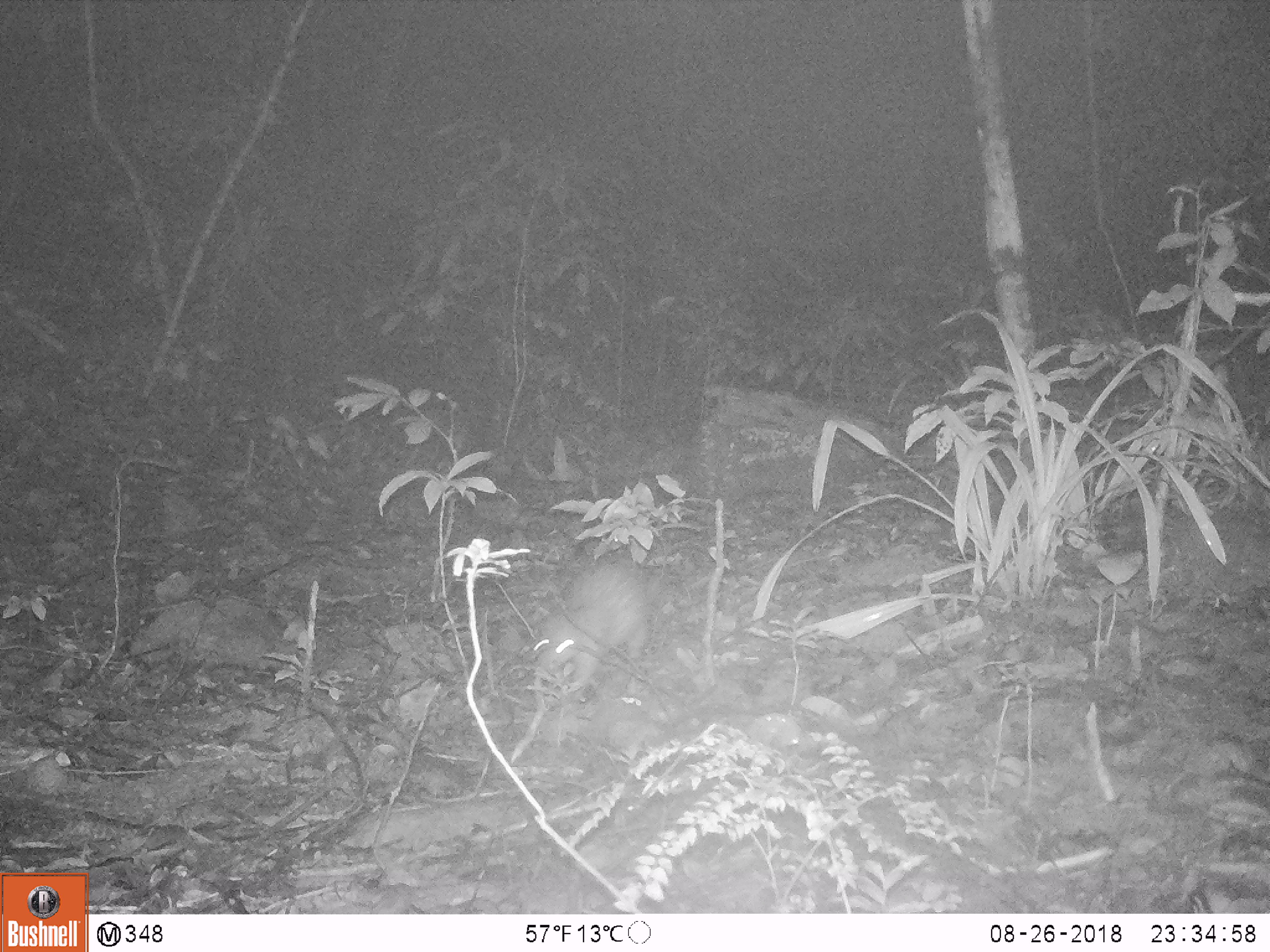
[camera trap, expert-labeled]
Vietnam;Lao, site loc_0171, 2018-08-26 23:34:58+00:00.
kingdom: Animalia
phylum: Chordata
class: Mammalia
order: Rodentia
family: Hystricidae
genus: Atherurus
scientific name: Atherurus macrourus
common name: asiatic brush-tailed porcupine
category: asiatic brush tailed porcupine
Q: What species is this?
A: Asiatic brush tailed porcupine (asiatic brush-tailed porcupine) (Atherurus macrourus).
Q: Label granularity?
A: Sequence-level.